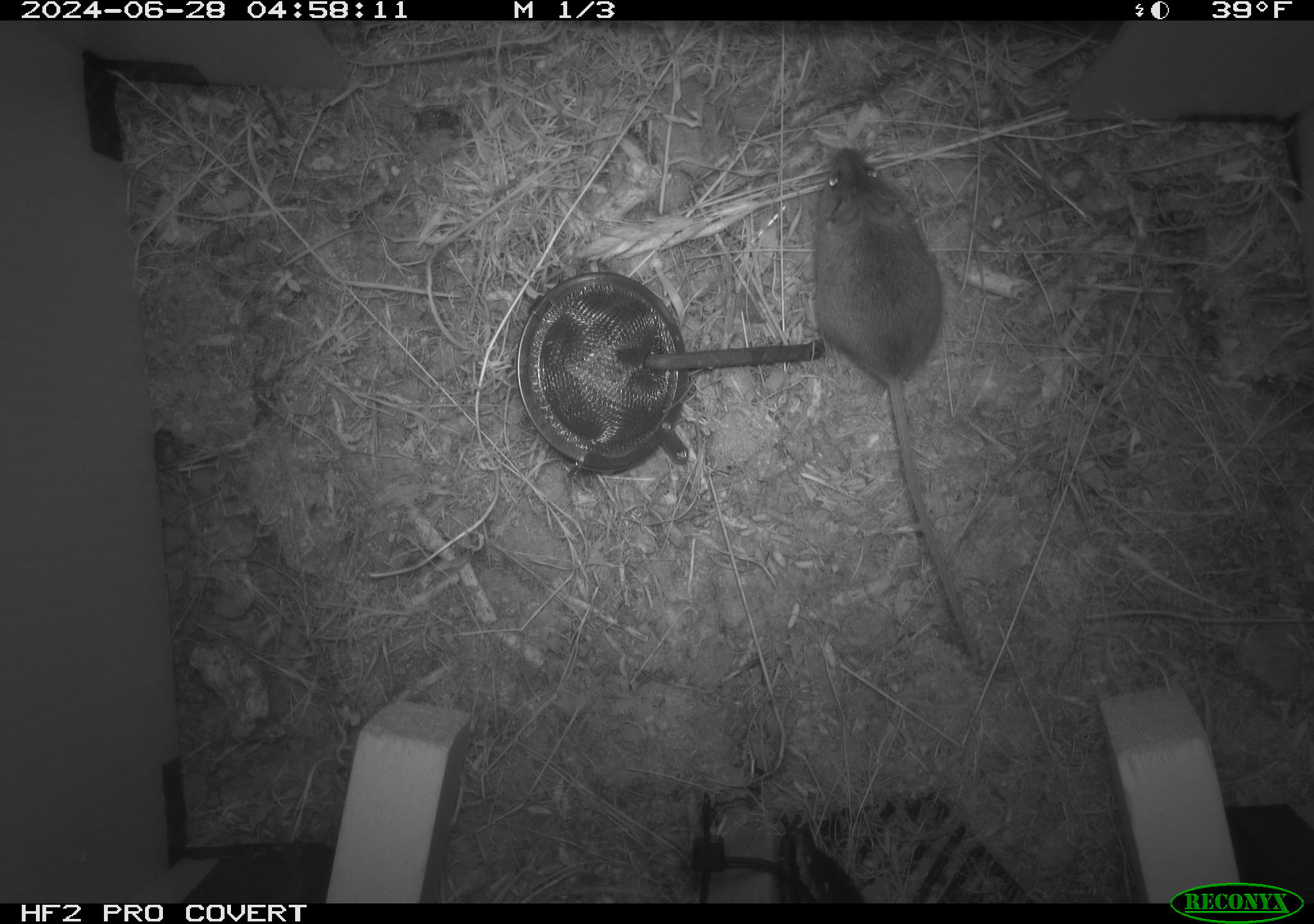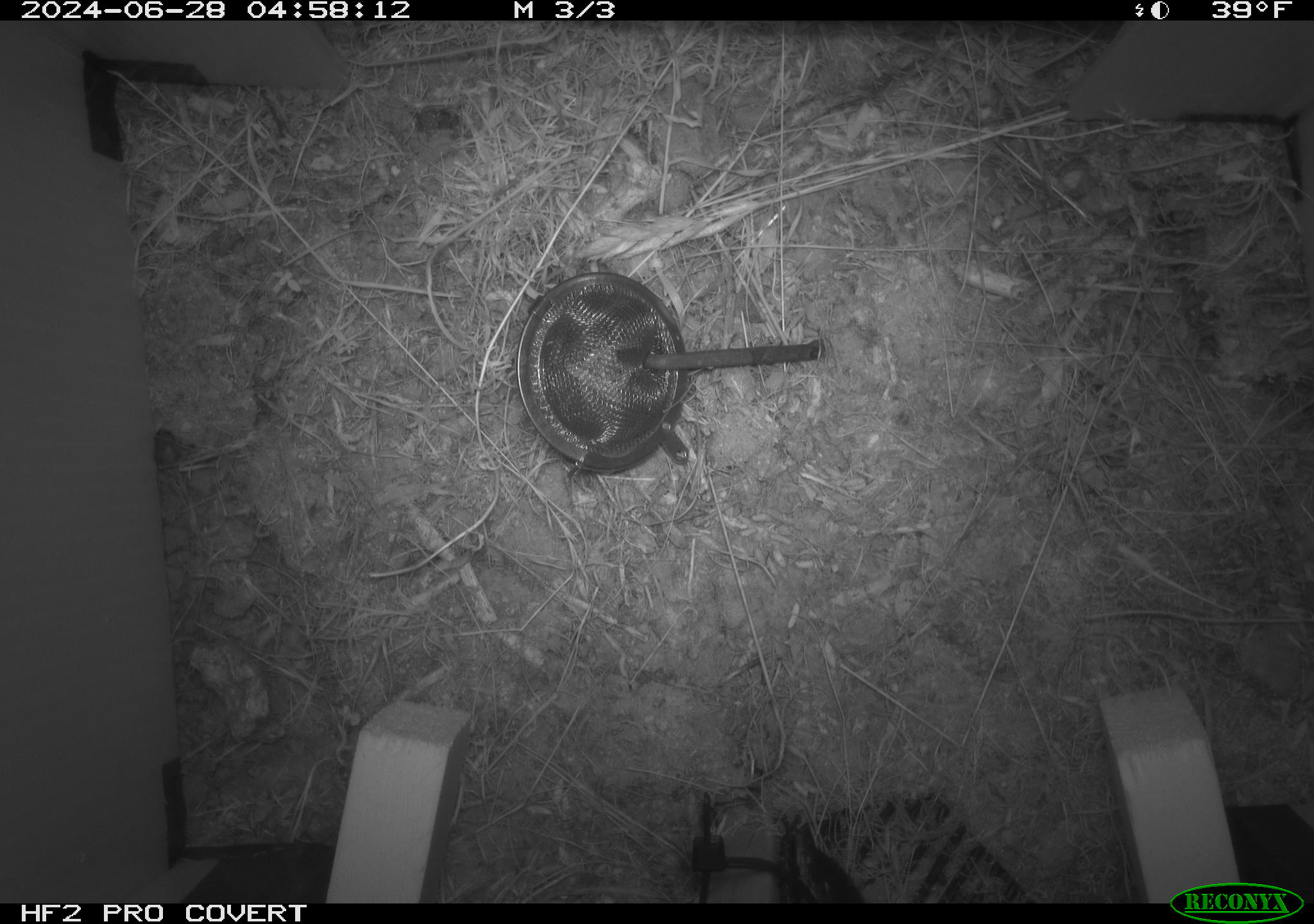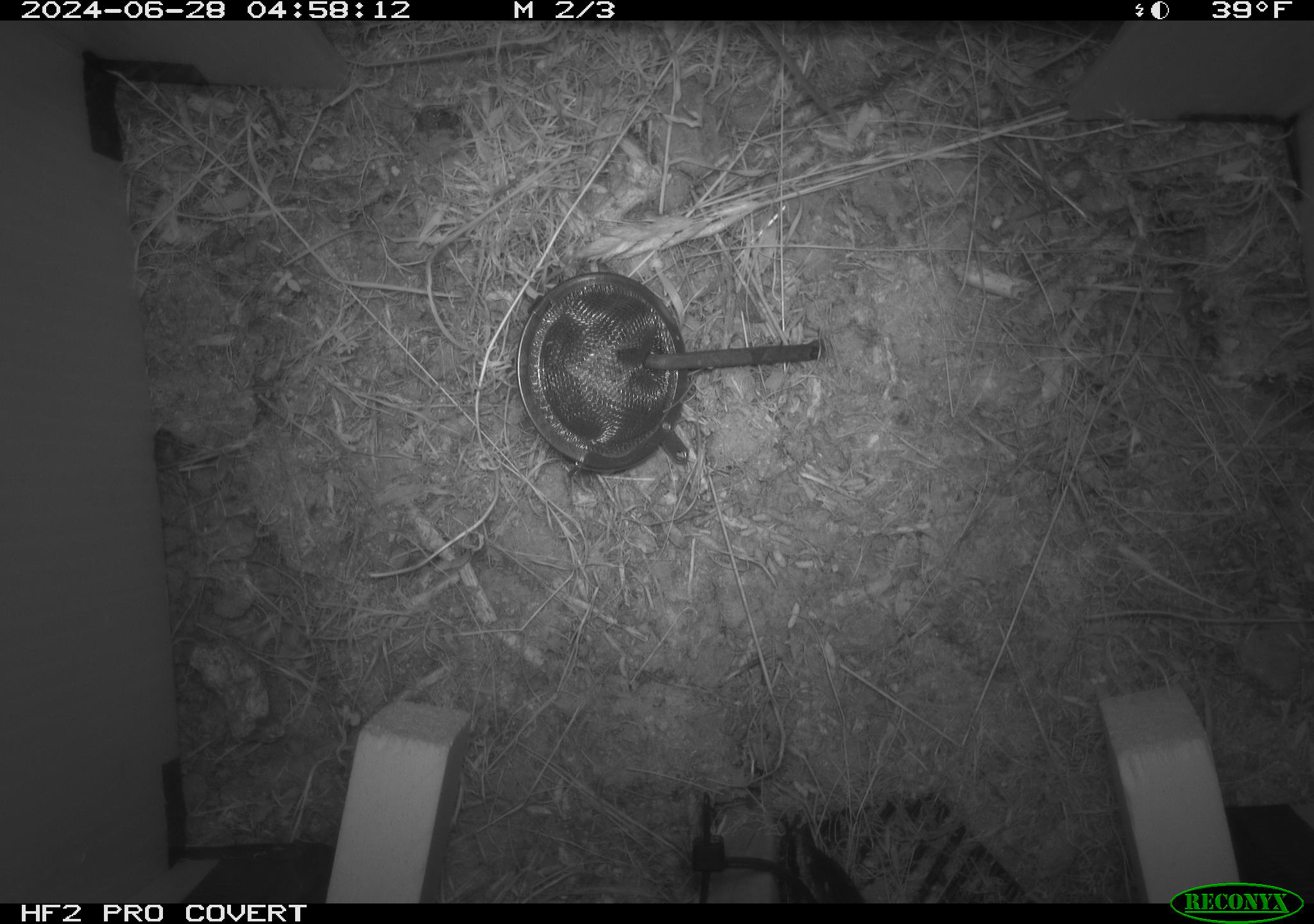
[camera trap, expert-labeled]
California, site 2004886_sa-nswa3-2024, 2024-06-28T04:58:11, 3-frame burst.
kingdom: Animalia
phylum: Chordata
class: Mammalia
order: Rodentia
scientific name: Rodentia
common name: rodent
Rodent (Rodentia).